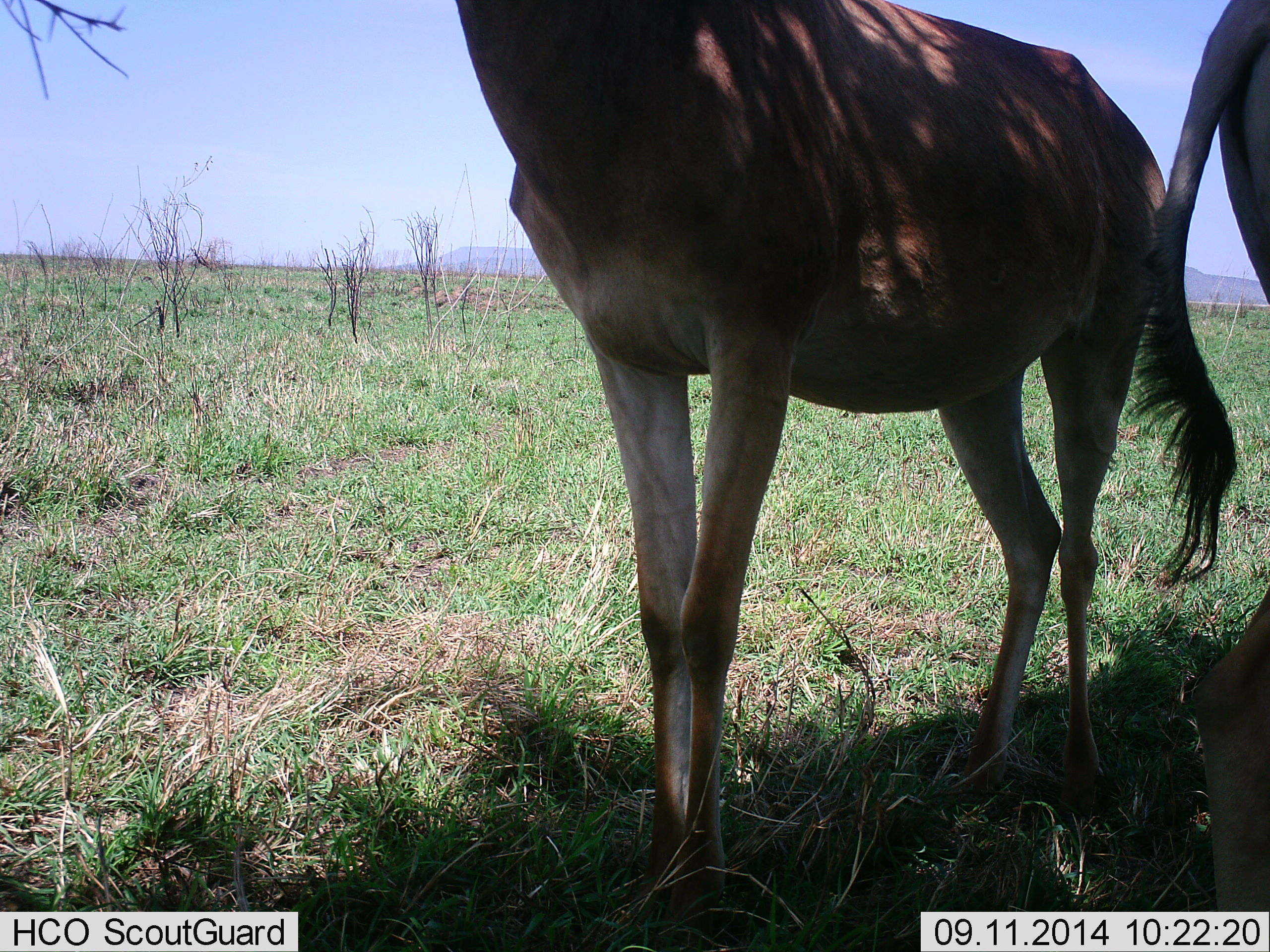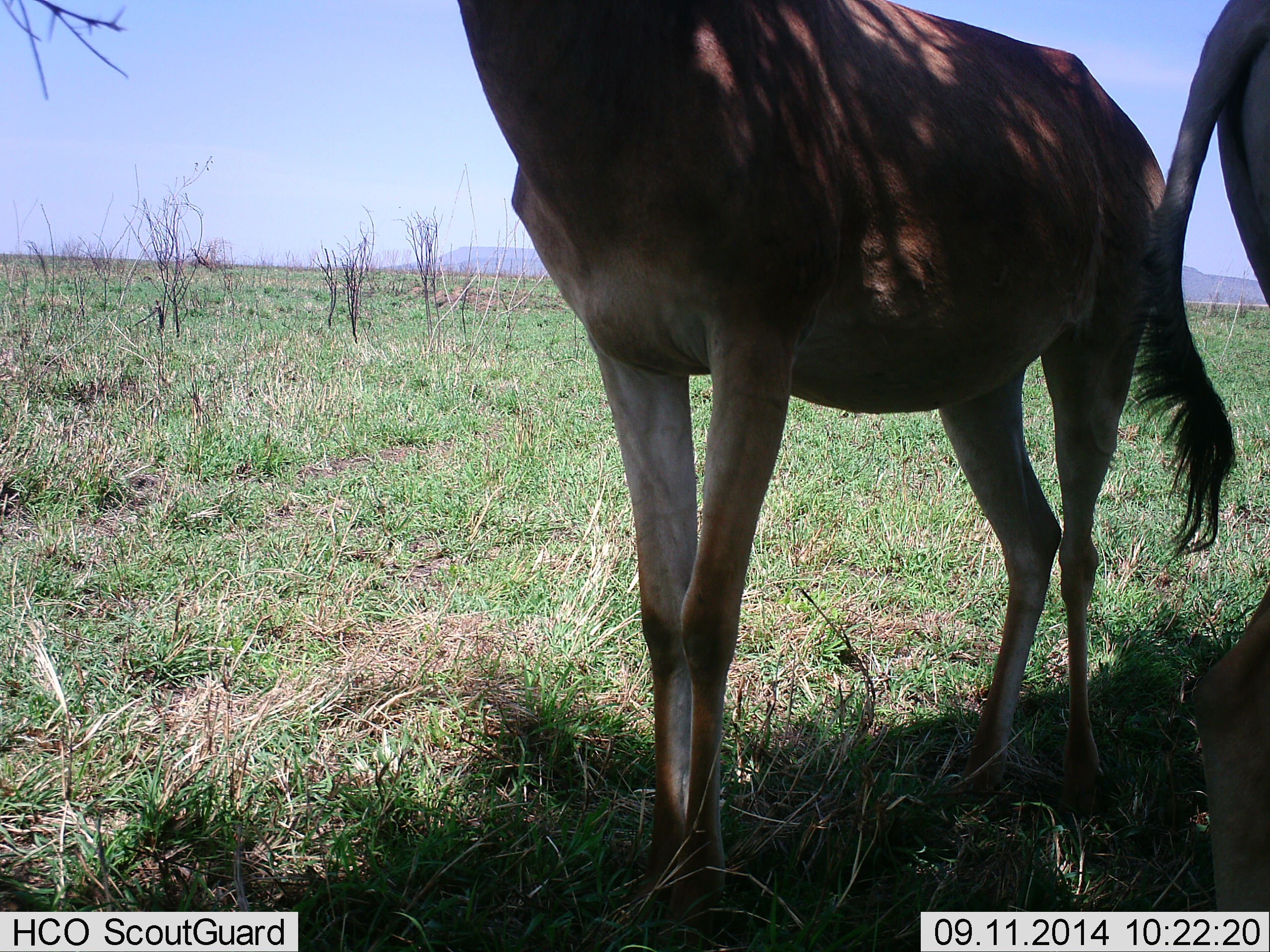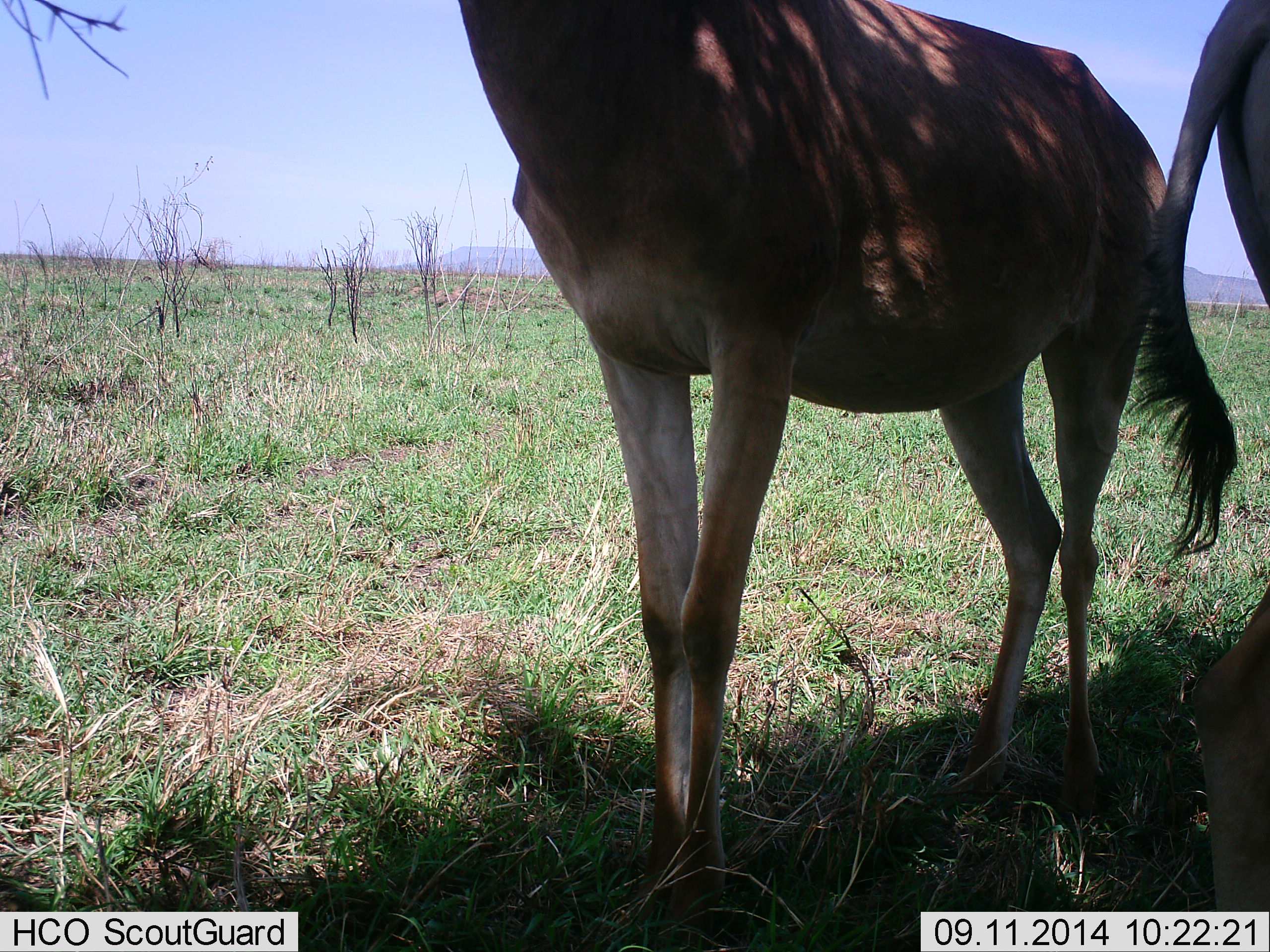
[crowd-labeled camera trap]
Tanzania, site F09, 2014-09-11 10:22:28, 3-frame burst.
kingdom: Animalia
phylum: Chordata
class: Mammalia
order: Artiodactyla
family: Bovidae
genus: Alcelaphus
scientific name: Alcelaphus buselaphus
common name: hartebeest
Hartebeest (Alcelaphus buselaphus), count 2. Behavior (volunteer vote fractions): standing 100%, resting 0%, moving 0%, interacting 0%. Young present (vote fraction): 0%. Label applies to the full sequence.